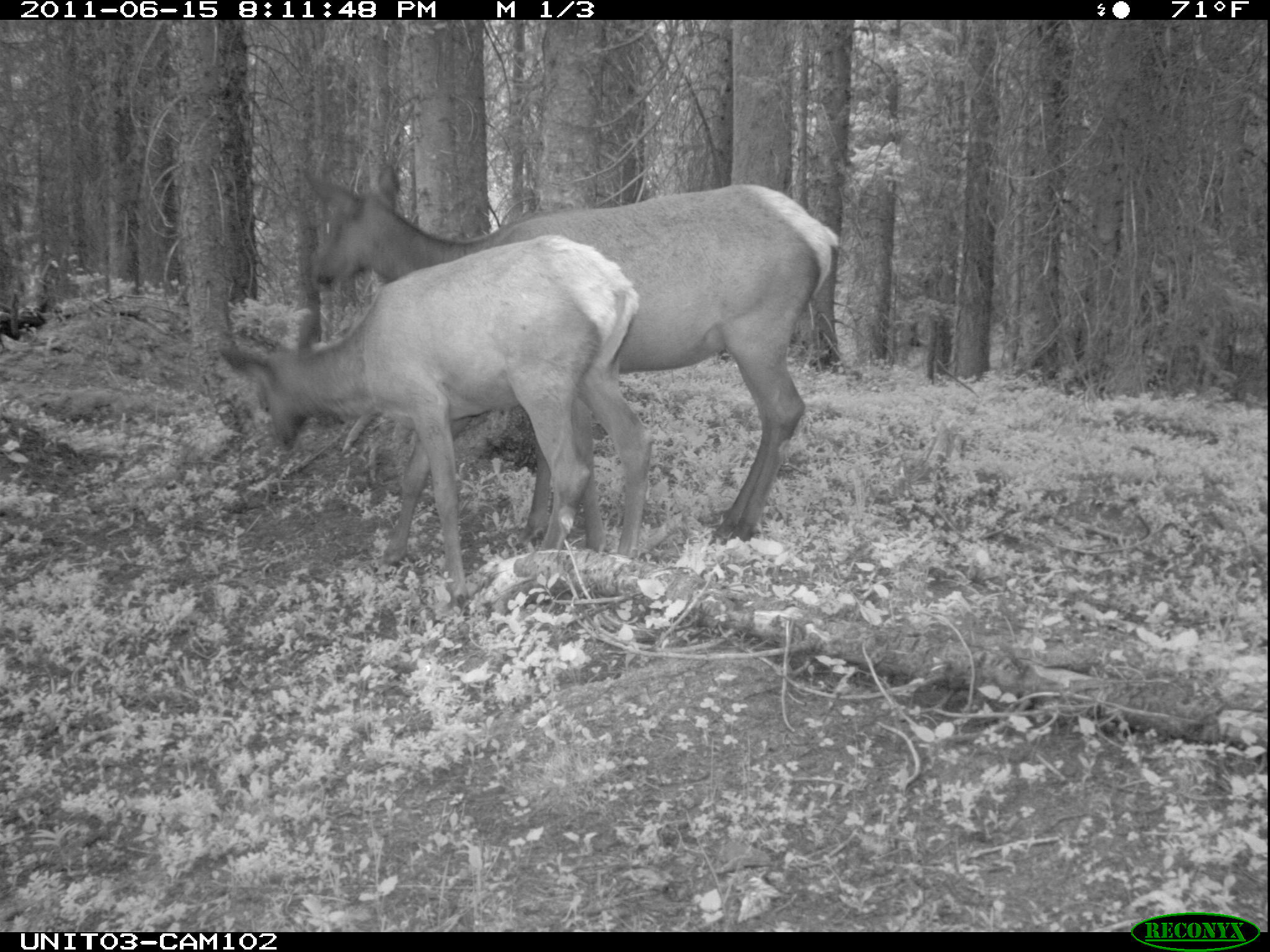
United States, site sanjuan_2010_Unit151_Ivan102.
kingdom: Animalia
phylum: Chordata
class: Mammalia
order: Artiodactyla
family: Cervidae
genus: Cervus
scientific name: Cervus elaphus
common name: red deer